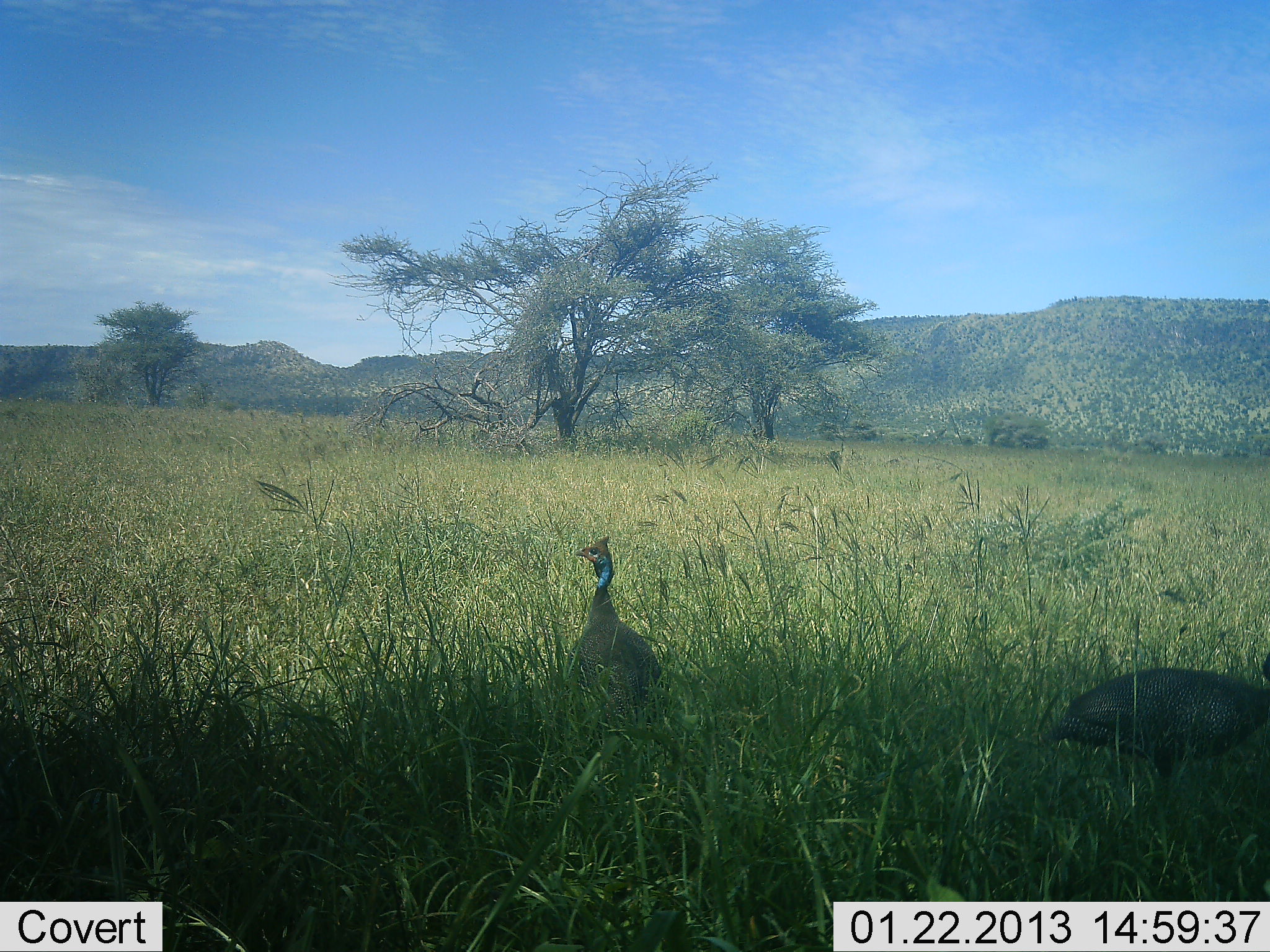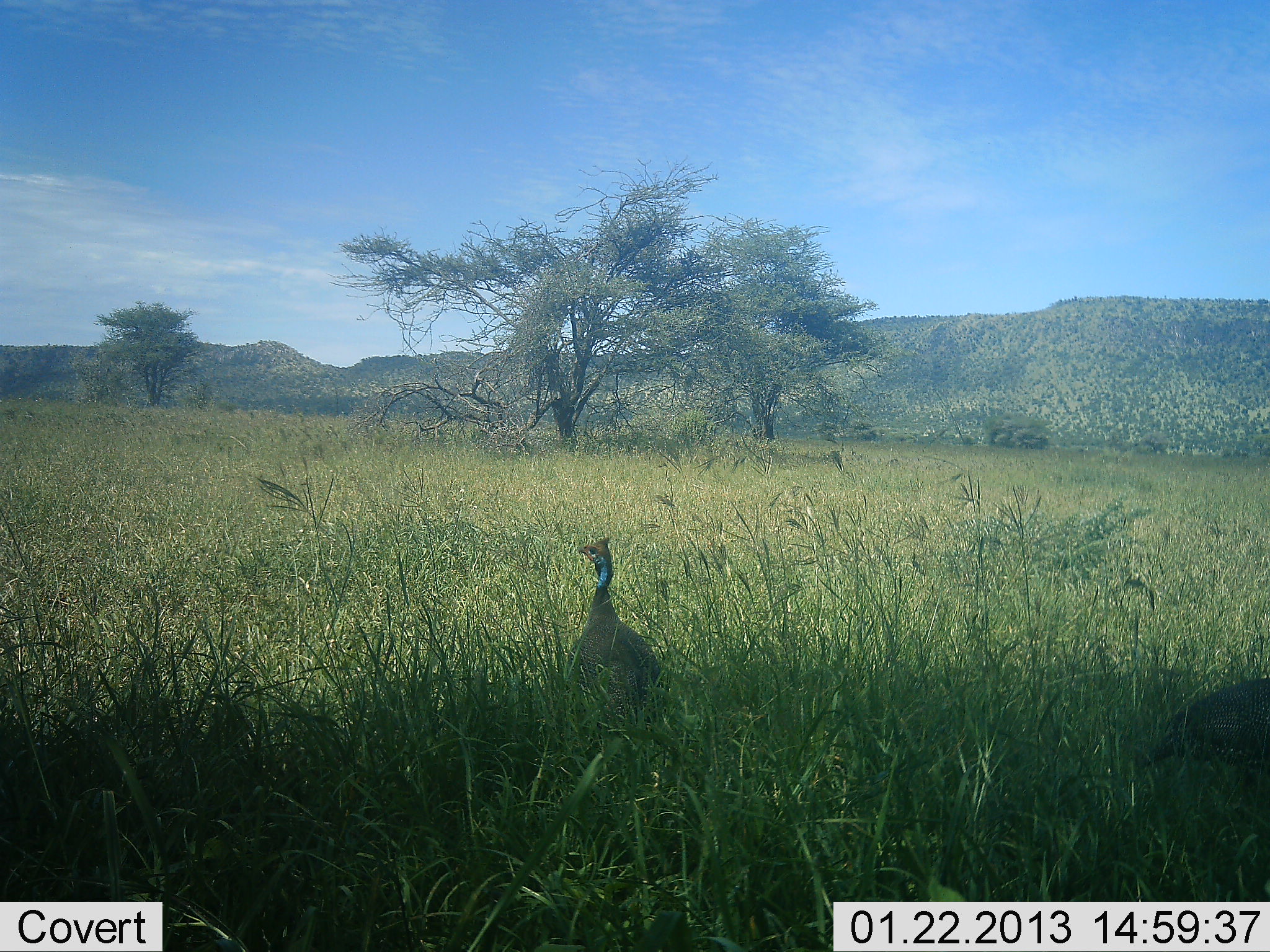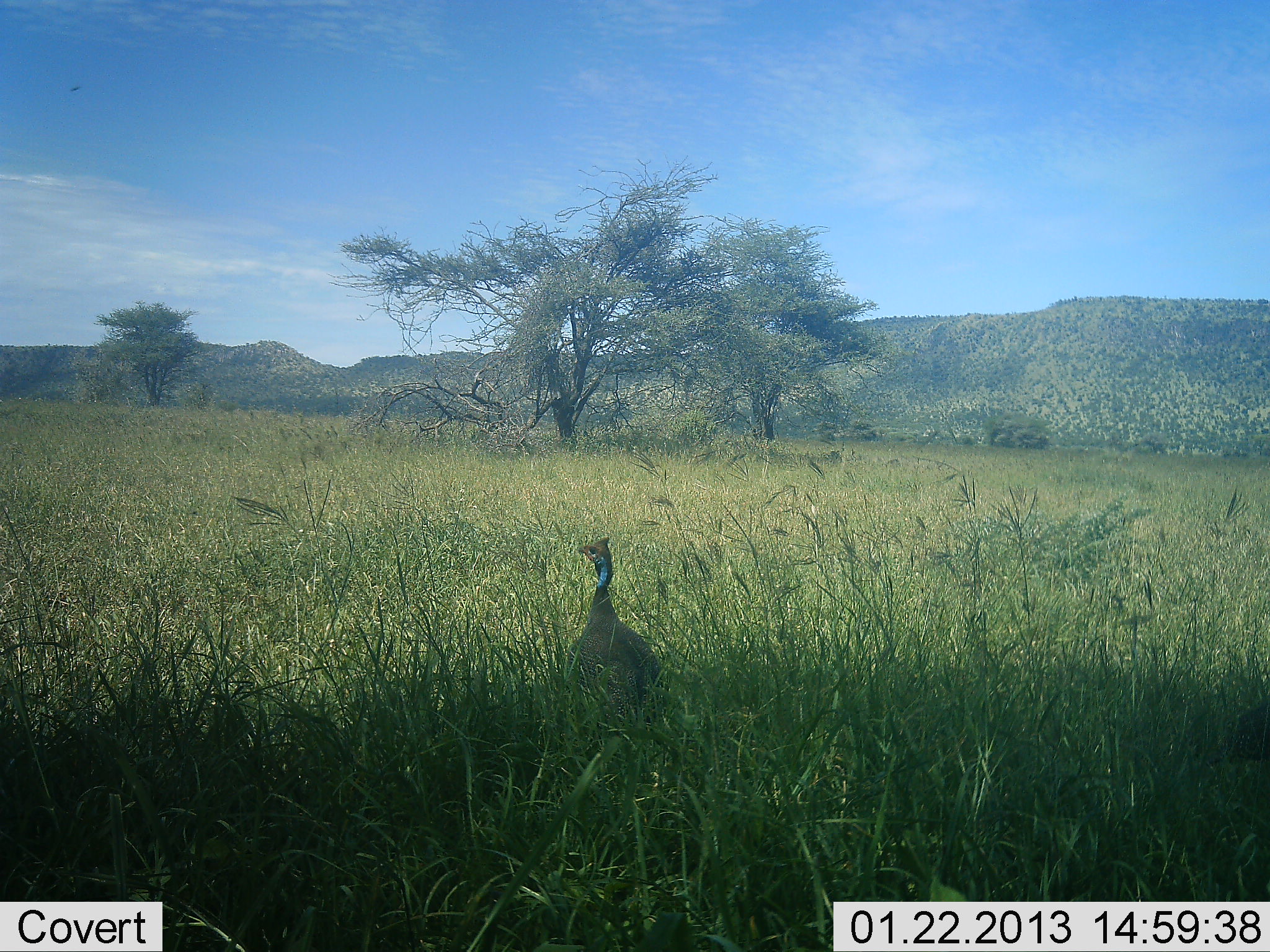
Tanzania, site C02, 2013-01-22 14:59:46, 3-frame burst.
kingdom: Animalia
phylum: Chordata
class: Aves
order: Galliformes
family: Numididae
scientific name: Numididae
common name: guinea fowl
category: guineafowl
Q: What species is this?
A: Guineafowl (guinea fowl) (Numididae).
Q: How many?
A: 2.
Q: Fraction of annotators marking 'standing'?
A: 83%.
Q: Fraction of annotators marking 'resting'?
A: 6%.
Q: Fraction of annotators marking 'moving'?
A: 78%.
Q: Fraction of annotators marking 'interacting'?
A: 0%.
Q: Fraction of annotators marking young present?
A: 0%.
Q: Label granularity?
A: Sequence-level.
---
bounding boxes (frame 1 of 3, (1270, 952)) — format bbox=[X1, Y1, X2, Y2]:
animal: bbox=[1051, 653, 1270, 775]; bbox=[563, 535, 665, 723]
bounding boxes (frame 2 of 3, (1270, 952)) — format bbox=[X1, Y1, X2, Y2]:
animal: bbox=[567, 537, 666, 742]; bbox=[1144, 676, 1270, 778]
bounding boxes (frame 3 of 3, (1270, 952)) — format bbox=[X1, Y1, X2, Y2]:
animal: bbox=[565, 537, 664, 735]; bbox=[1205, 700, 1270, 764]